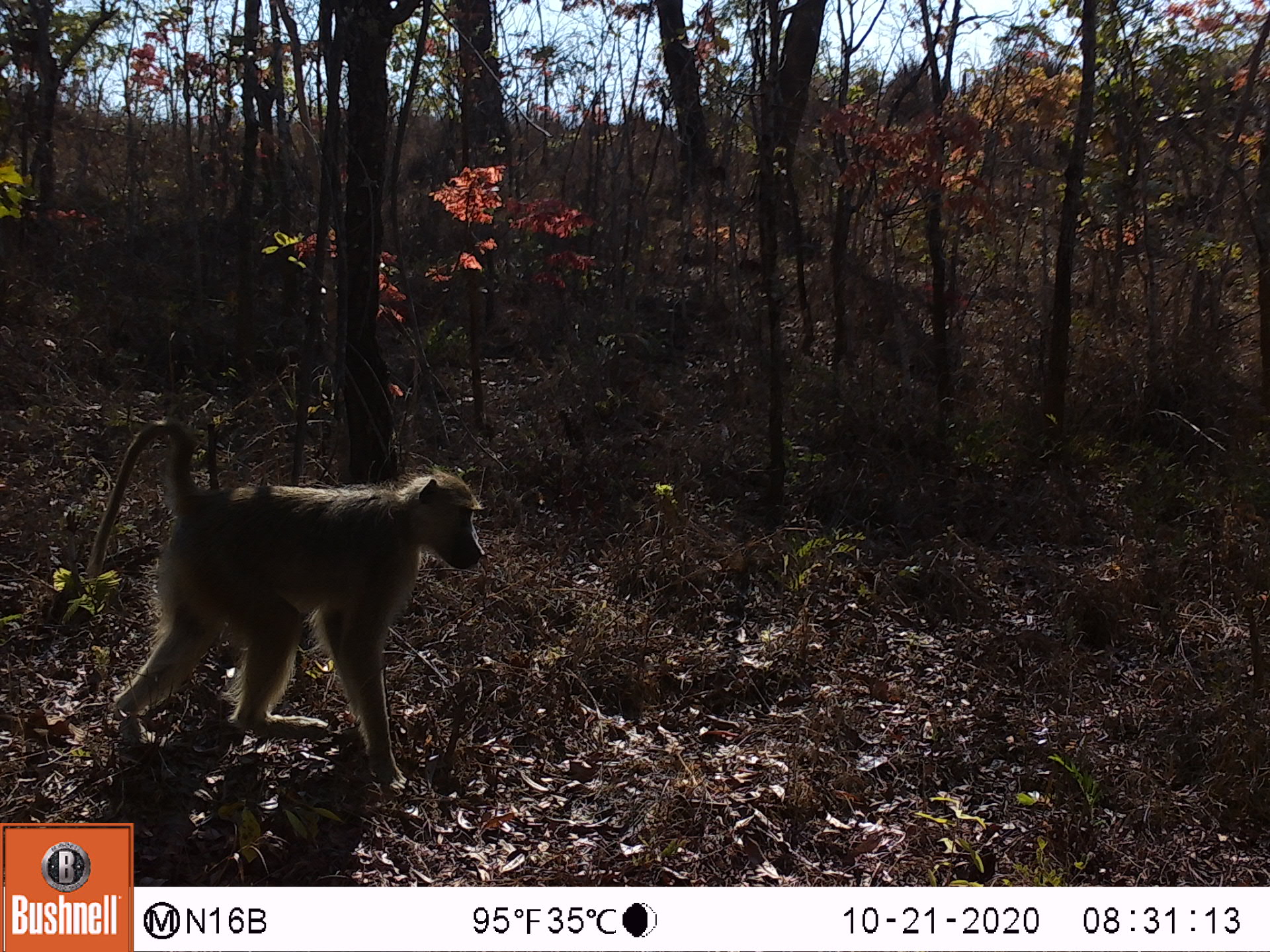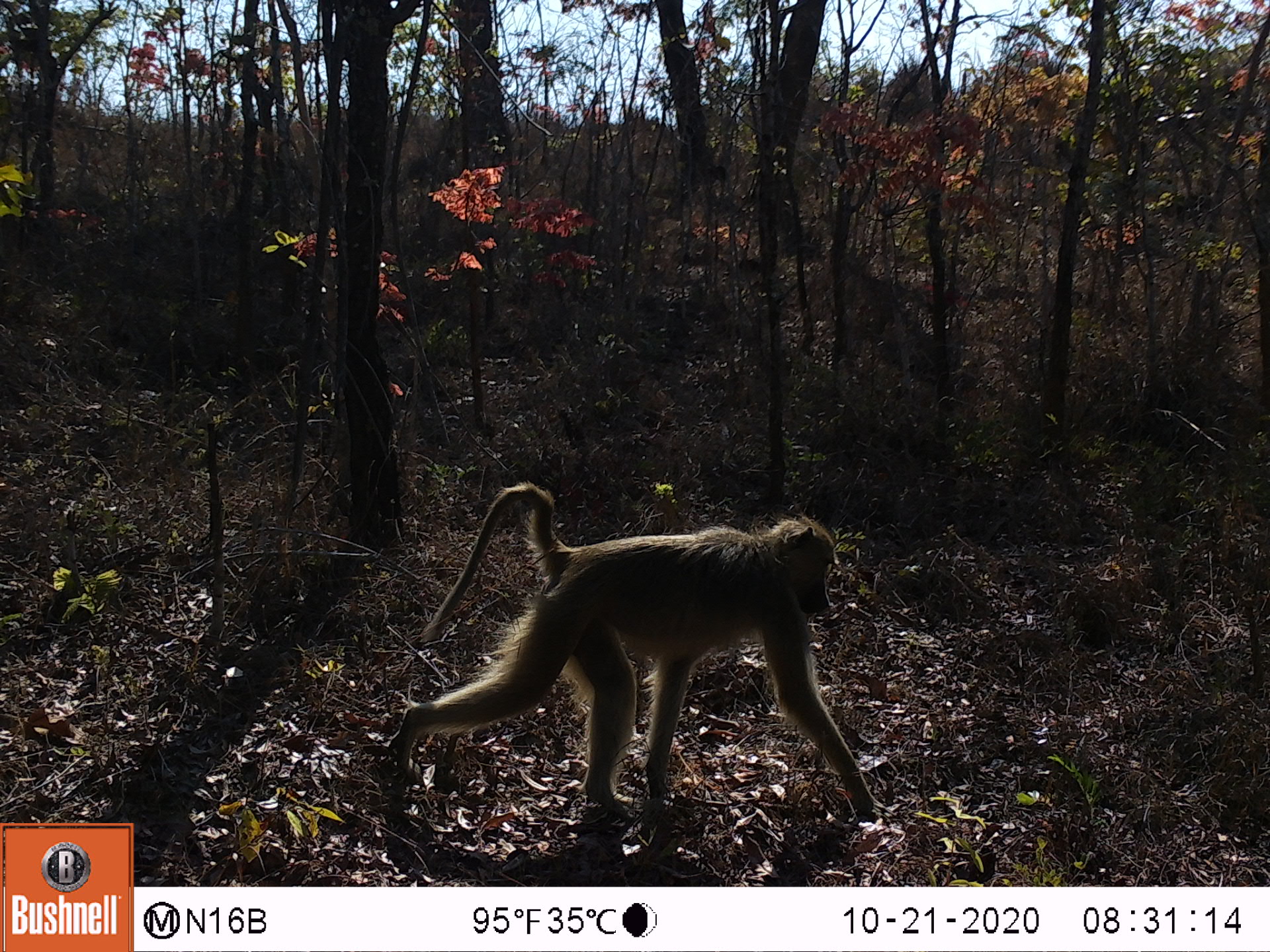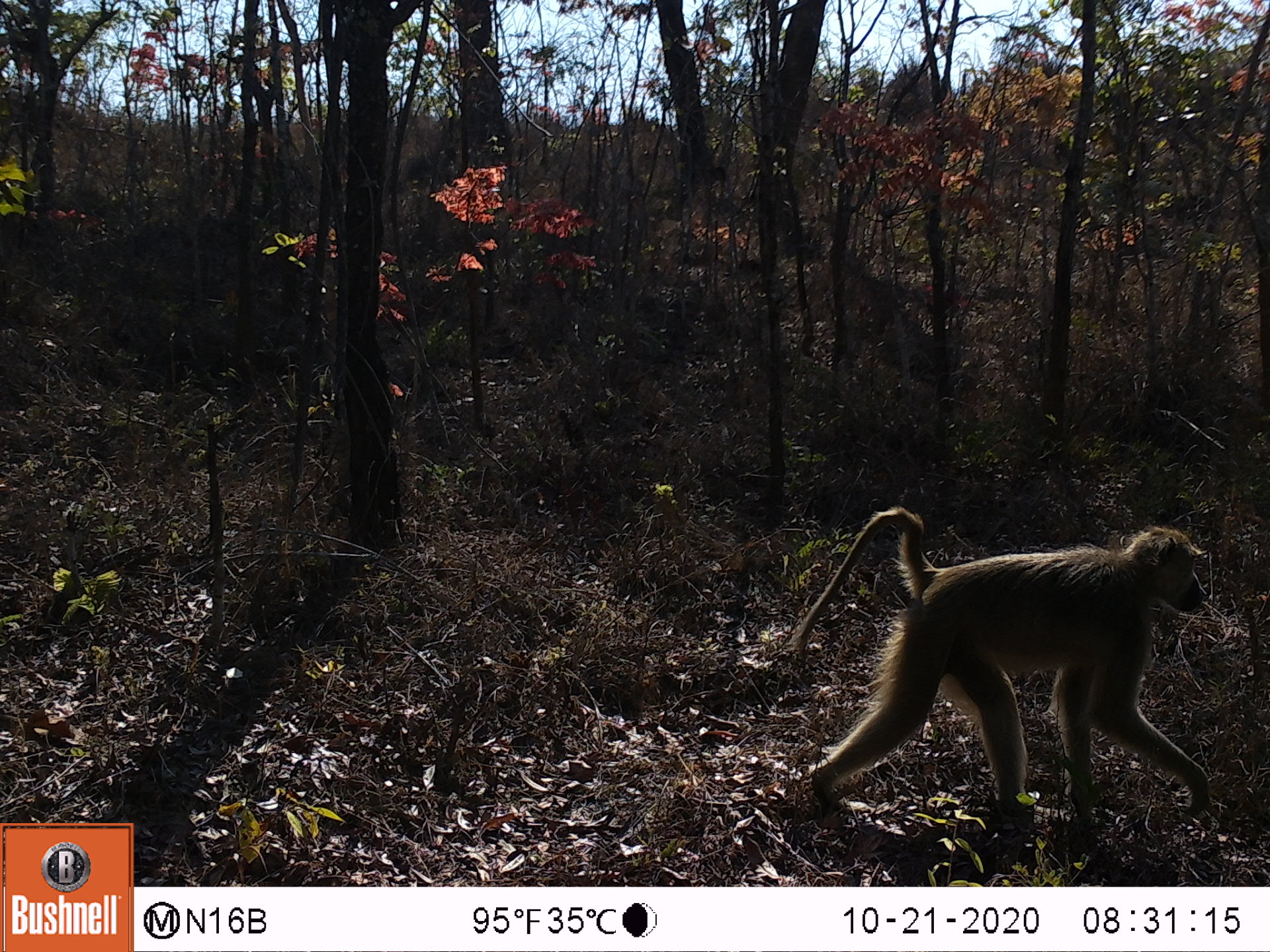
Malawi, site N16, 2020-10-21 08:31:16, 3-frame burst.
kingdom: Animalia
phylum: Chordata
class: Mammalia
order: Primates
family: Cercopithecidae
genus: Papio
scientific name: Papio cynocephalus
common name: yellow baboon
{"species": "yellow baboon (Papio cynocephalus)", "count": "1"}